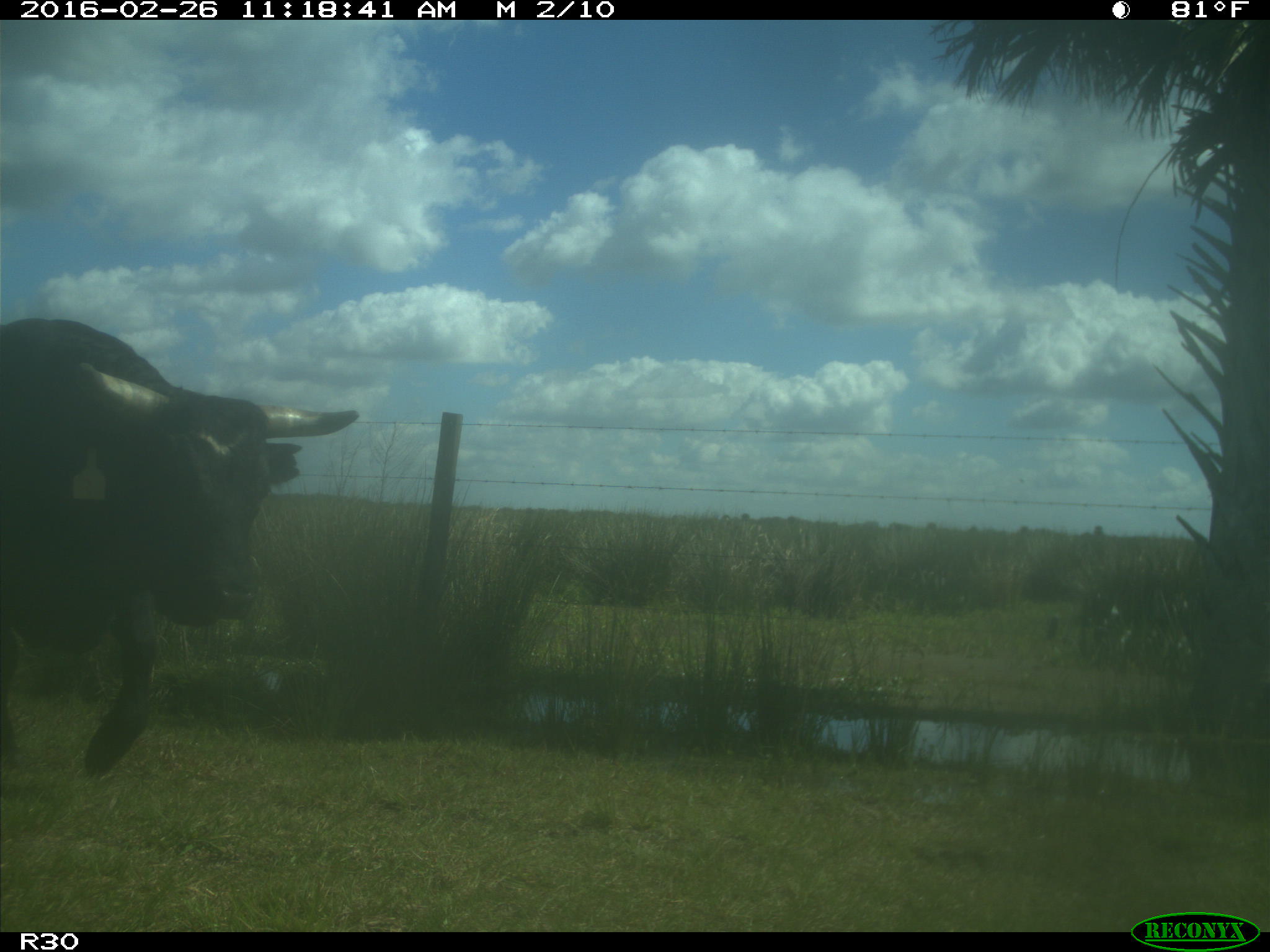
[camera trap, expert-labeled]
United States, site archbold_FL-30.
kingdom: Animalia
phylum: Chordata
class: Mammalia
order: Artiodactyla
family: Bovidae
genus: Bos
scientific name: Bos taurus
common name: domestic cow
Bos taurus (domestic cow).